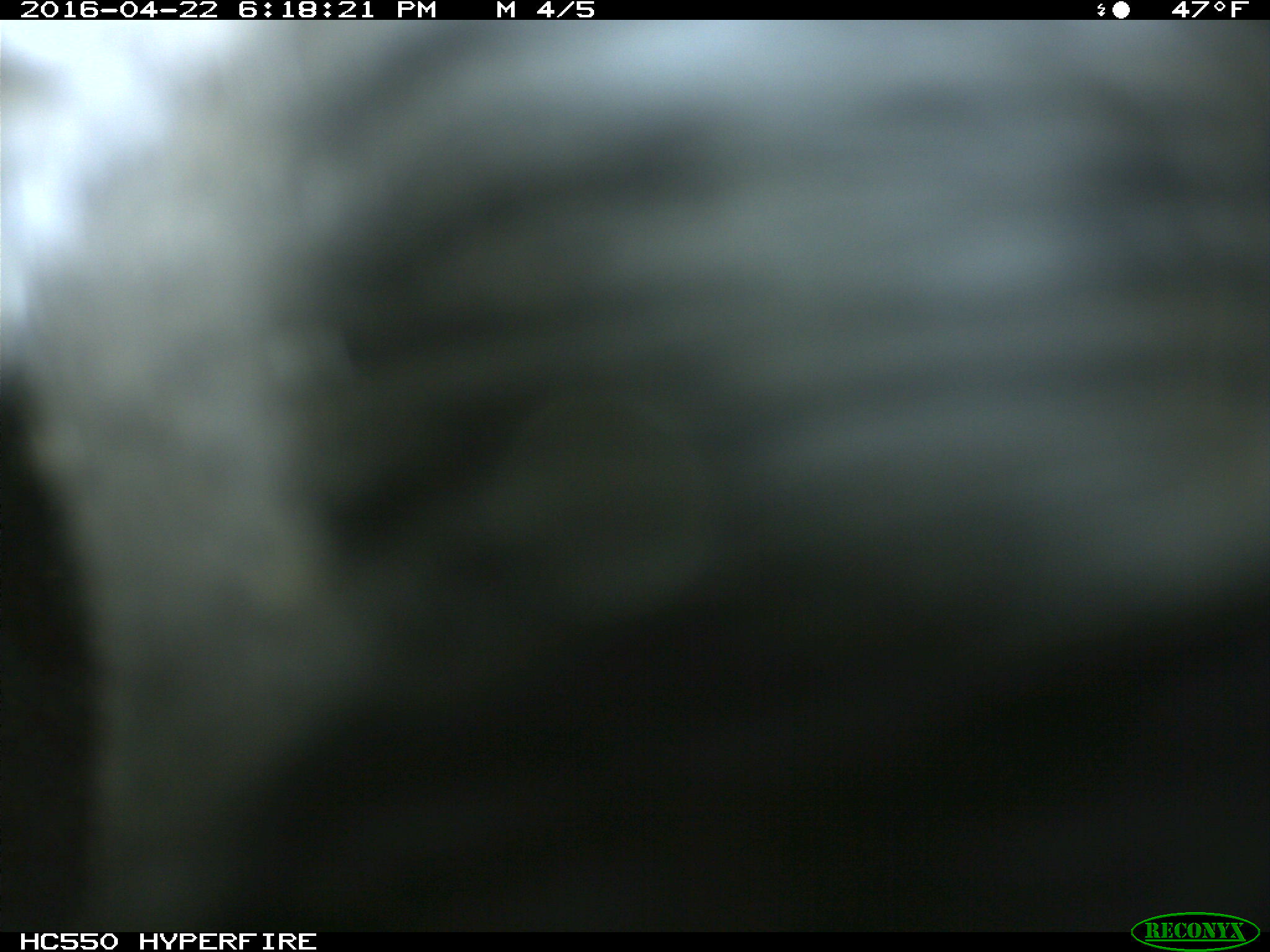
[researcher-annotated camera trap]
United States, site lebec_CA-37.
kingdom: Animalia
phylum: Chordata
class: Mammalia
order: Artiodactyla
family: Bovidae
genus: Bos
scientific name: Bos taurus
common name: domestic cow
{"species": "Bos taurus (domestic cow)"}